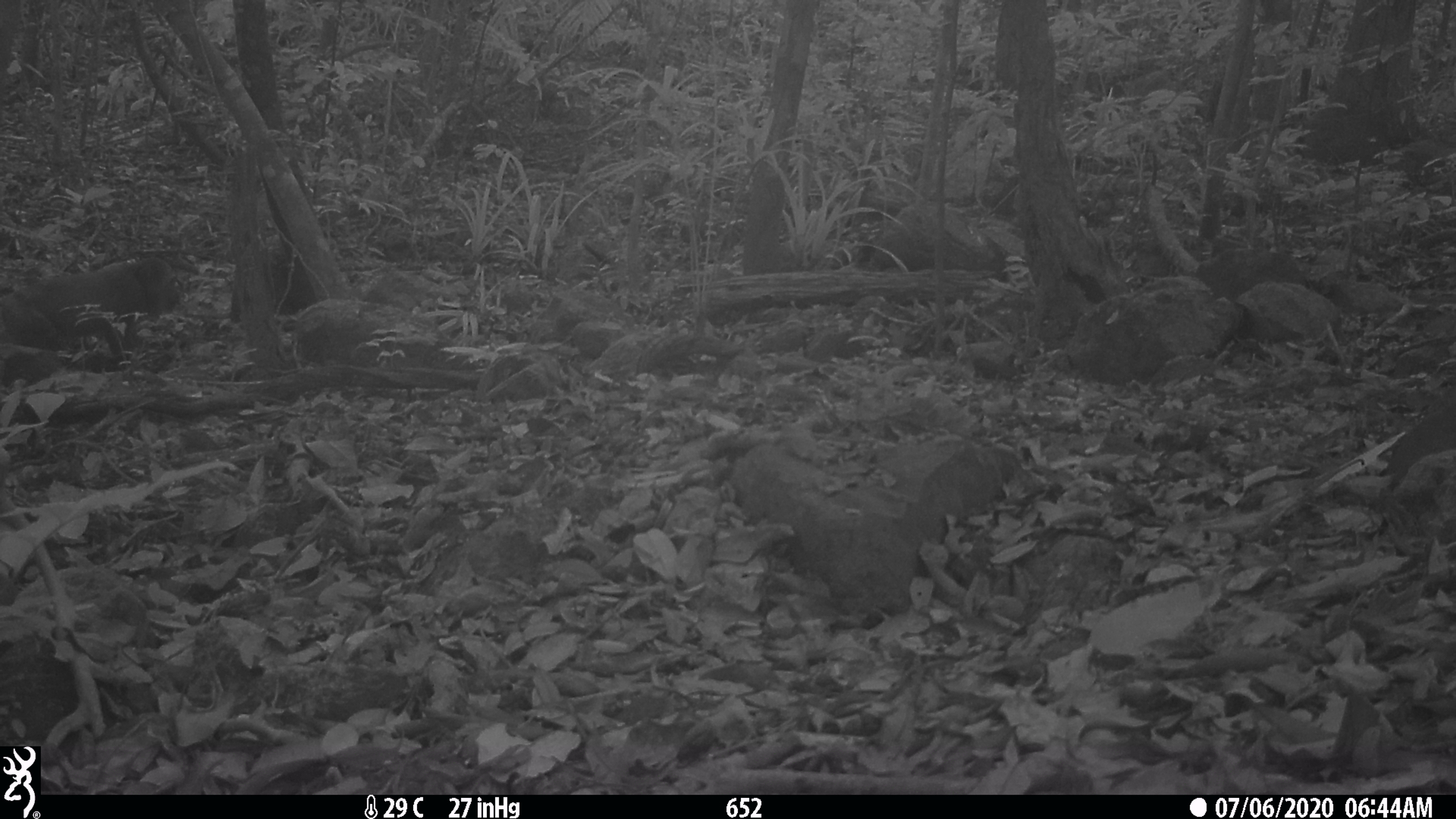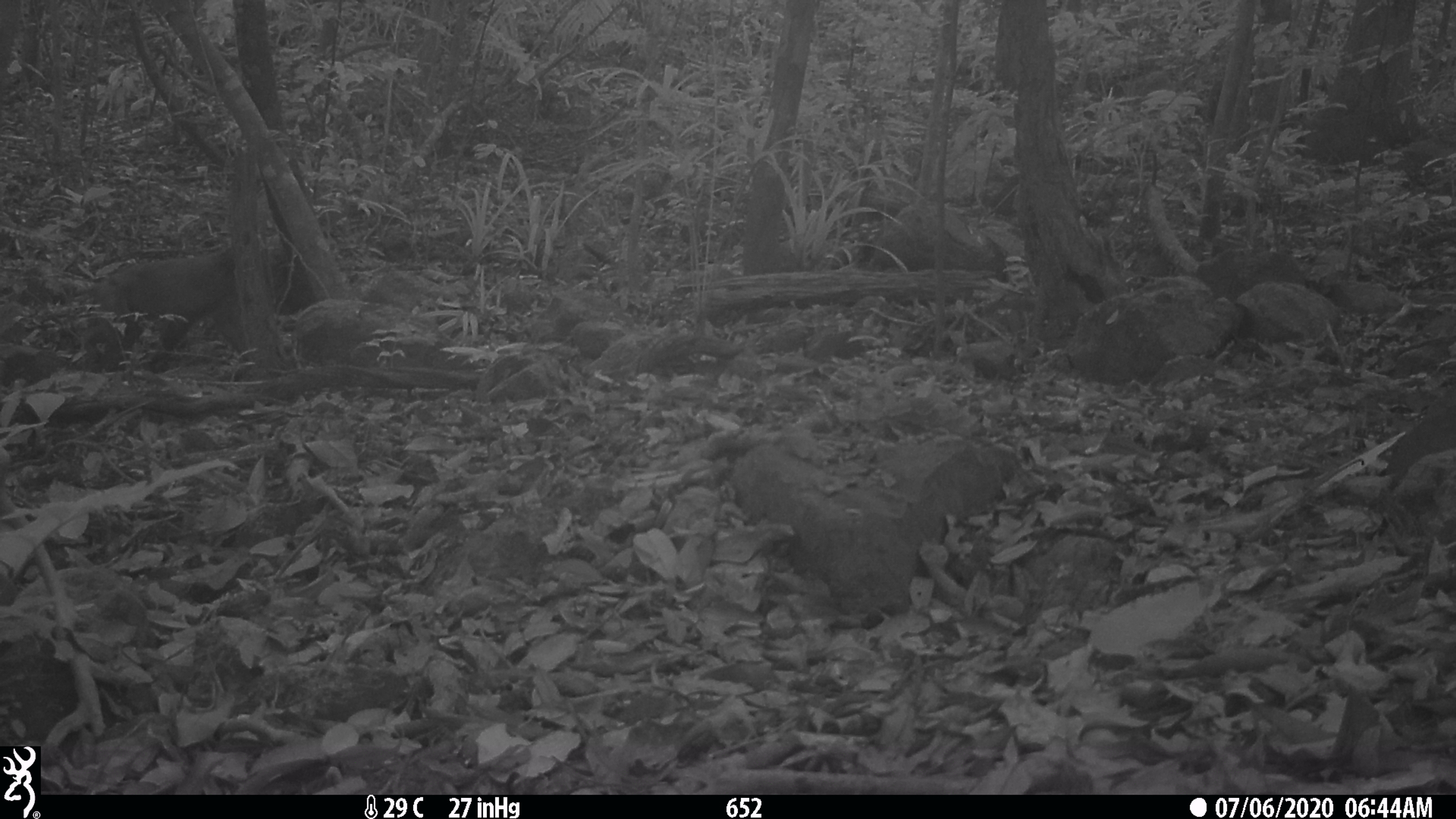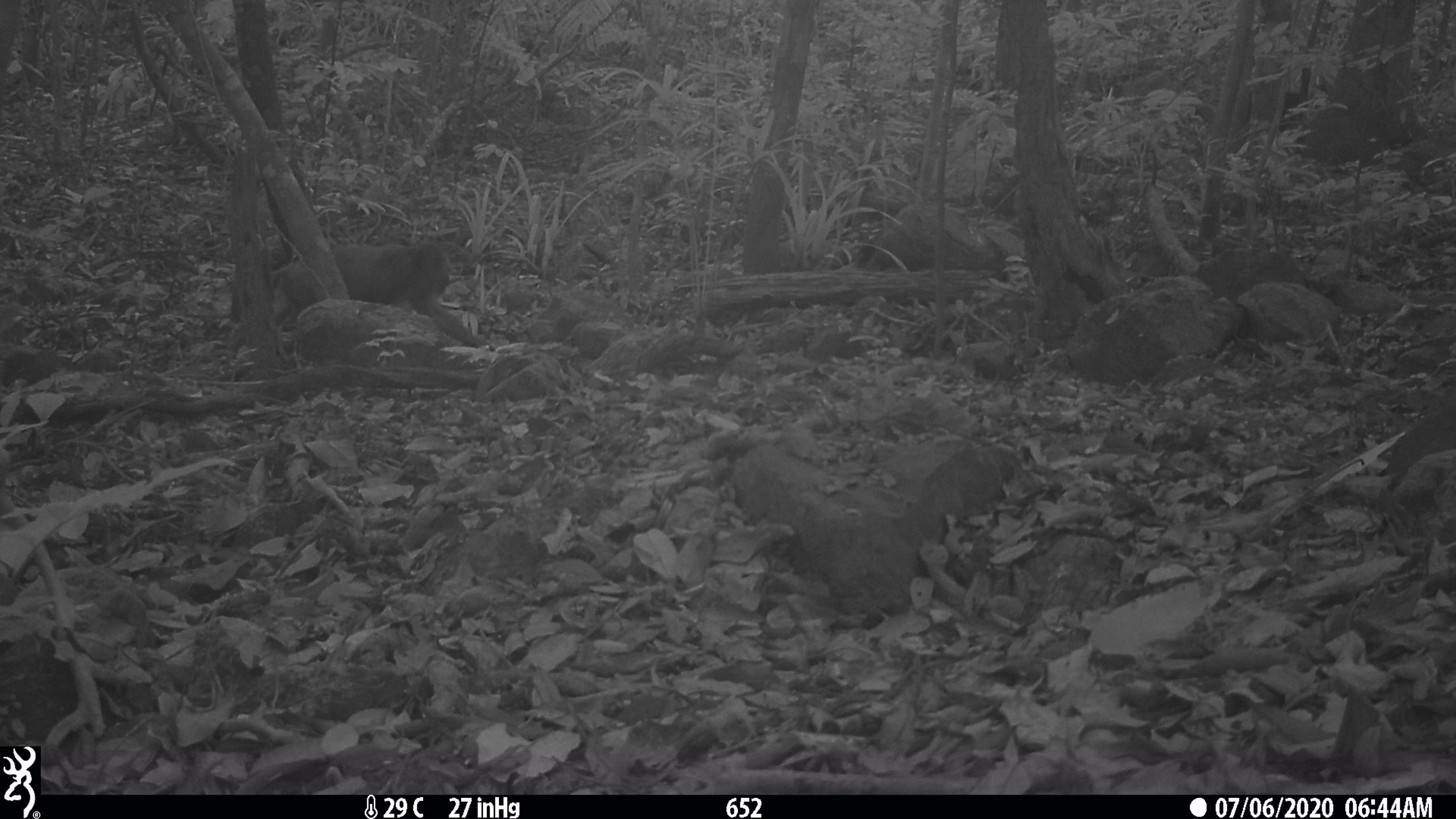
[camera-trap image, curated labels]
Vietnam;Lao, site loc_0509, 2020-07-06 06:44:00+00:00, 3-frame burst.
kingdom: Animalia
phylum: Chordata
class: Mammalia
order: Primates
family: Cercopithecidae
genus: Macaca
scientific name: Macaca arctoides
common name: stump-tailed macaque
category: stump tailed macaque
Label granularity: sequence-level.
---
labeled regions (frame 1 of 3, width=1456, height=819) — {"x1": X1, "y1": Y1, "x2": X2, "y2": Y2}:
stump tailed macaque: {"x1": 0, "y1": 256, "x2": 181, "y2": 361}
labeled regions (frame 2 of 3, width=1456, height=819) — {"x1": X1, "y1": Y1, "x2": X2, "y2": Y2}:
stump tailed macaque: {"x1": 79, "y1": 247, "x2": 250, "y2": 370}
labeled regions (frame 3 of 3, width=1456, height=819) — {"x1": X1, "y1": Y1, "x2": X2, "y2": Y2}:
stump tailed macaque: {"x1": 270, "y1": 242, "x2": 478, "y2": 346}